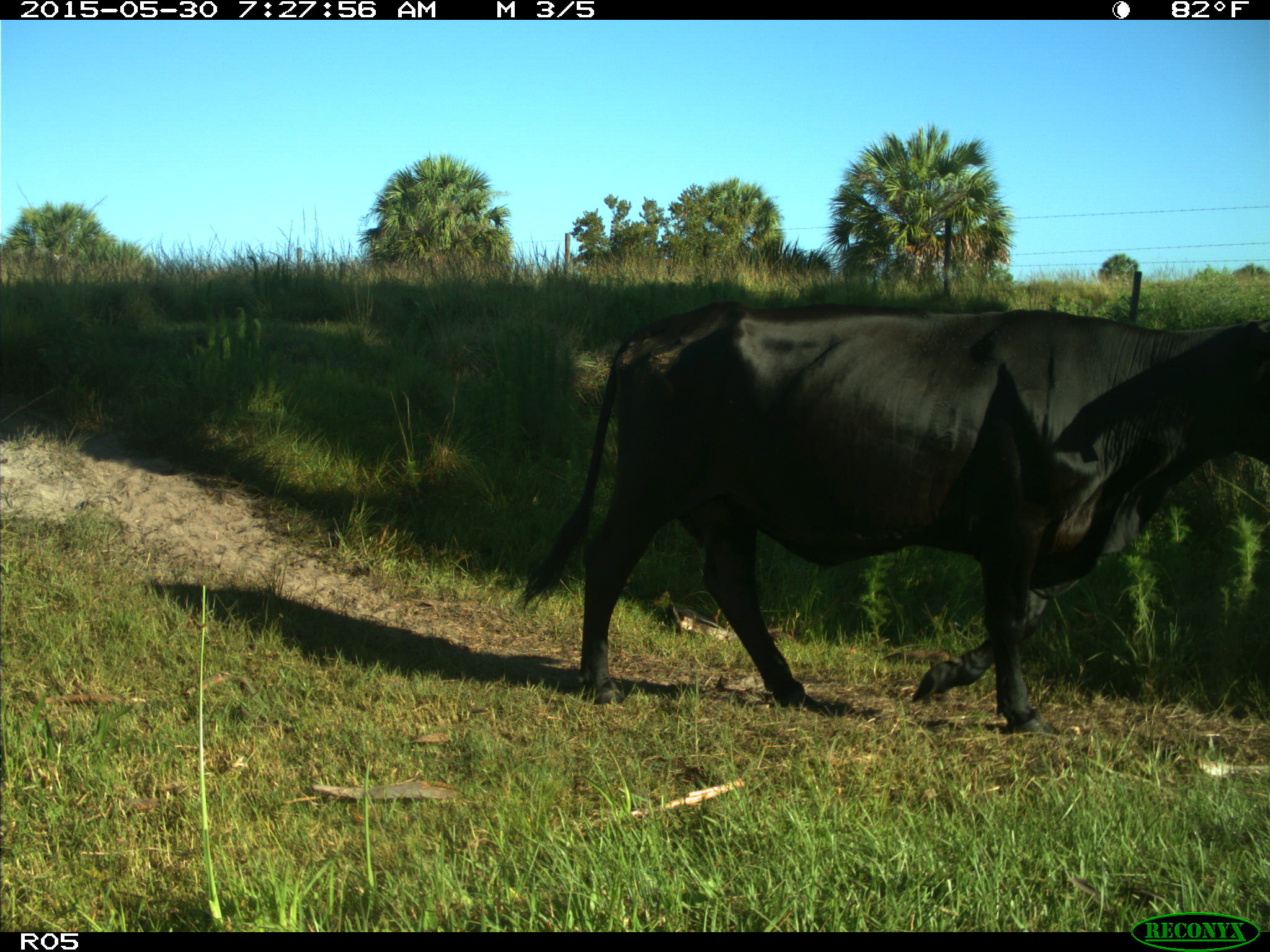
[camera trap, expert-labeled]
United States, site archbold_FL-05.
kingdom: Animalia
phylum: Chordata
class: Mammalia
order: Artiodactyla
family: Bovidae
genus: Bos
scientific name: Bos taurus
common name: domestic cow